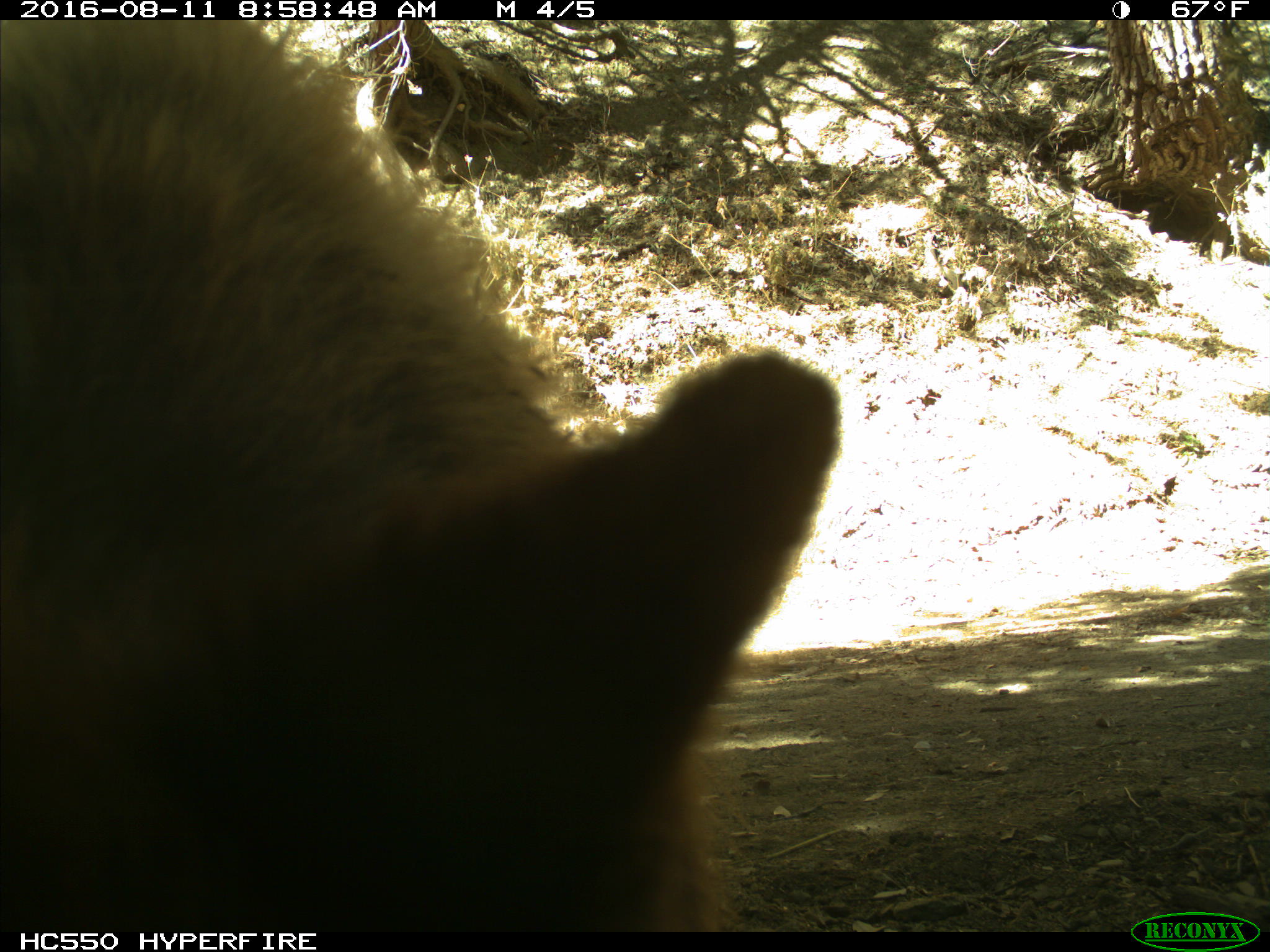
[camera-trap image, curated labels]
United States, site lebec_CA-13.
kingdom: Animalia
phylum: Chordata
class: Mammalia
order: Carnivora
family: Ursidae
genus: Ursus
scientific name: Ursus americanus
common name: american black bear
Ursus americanus (american black bear).